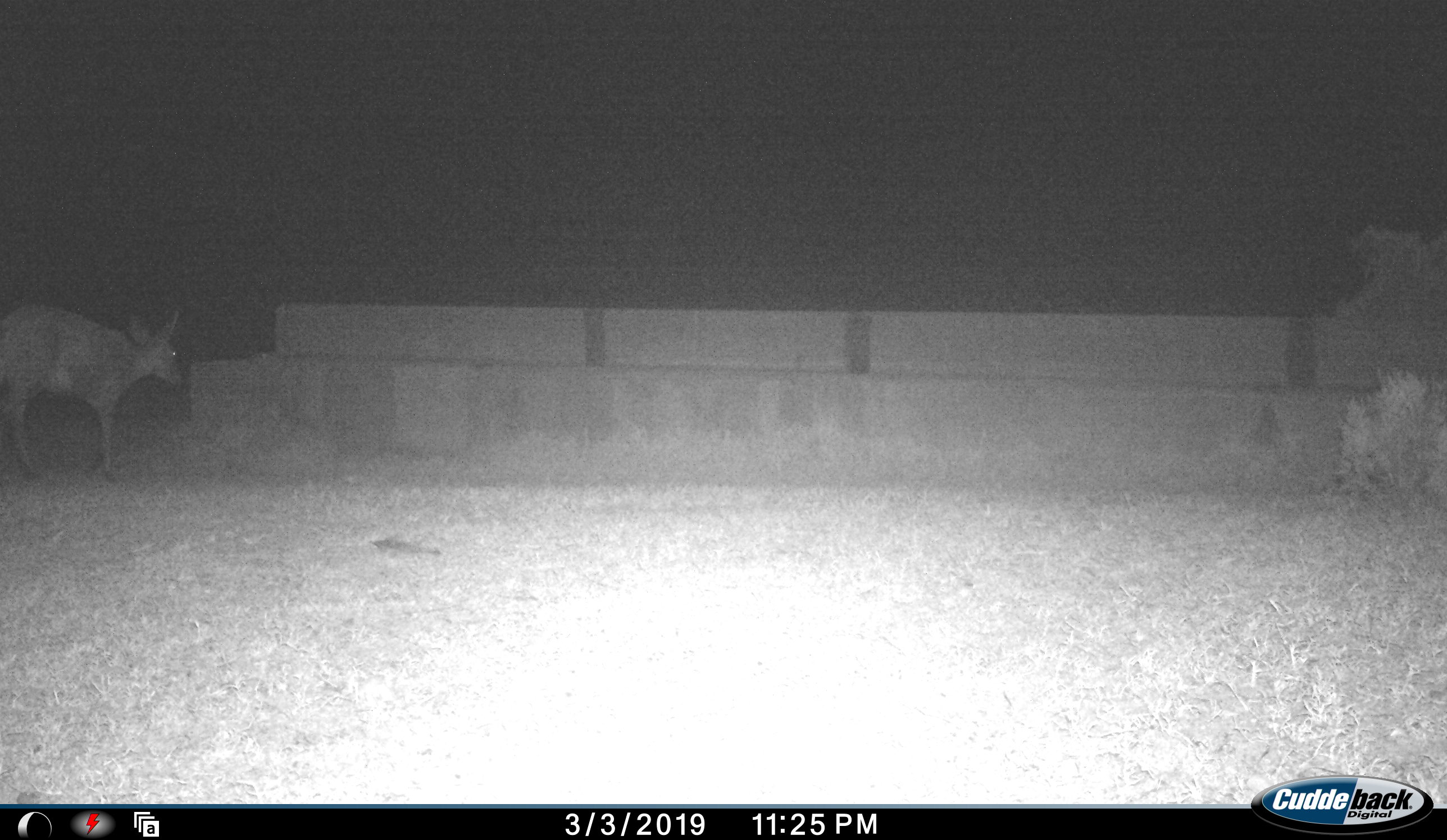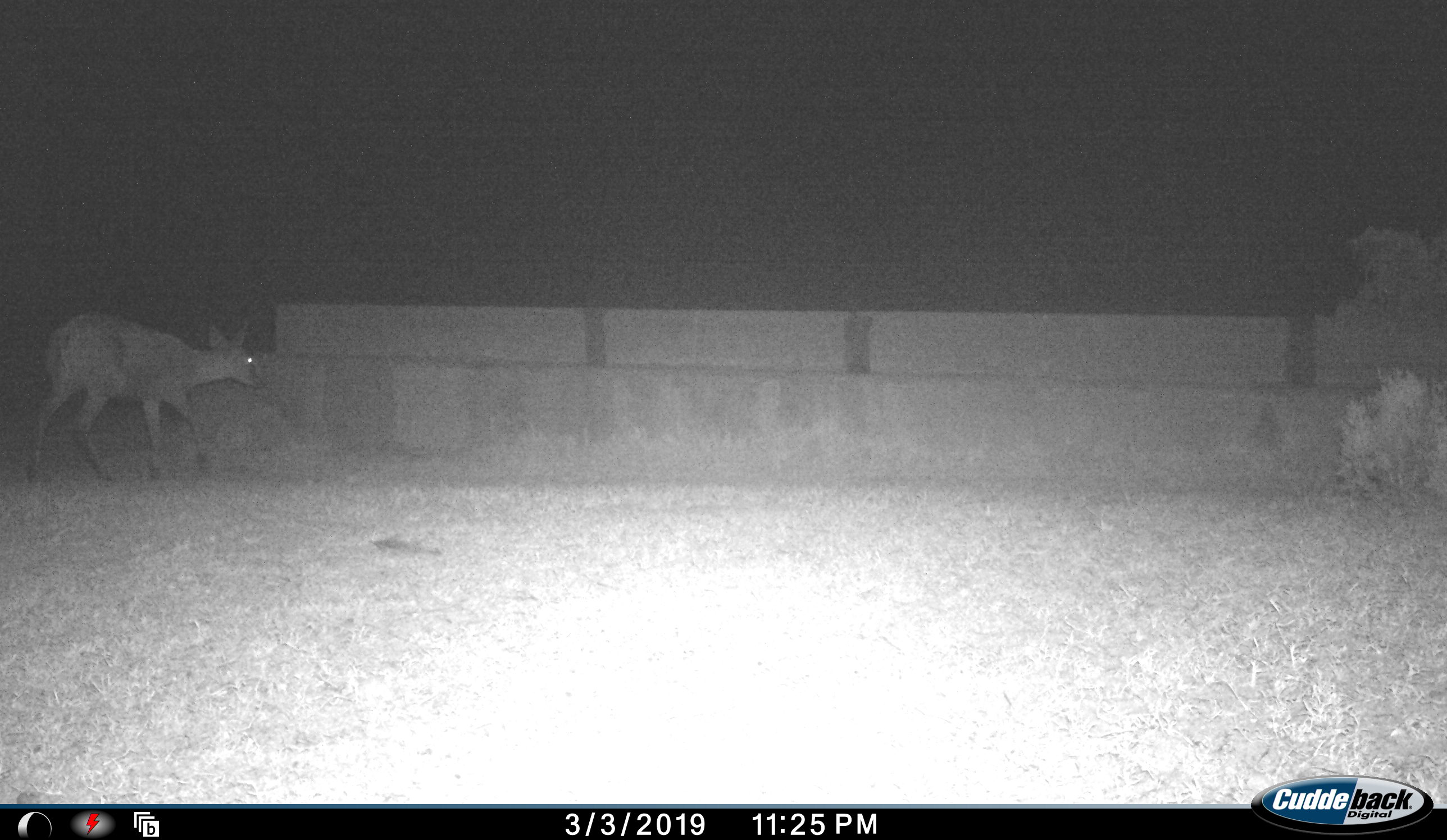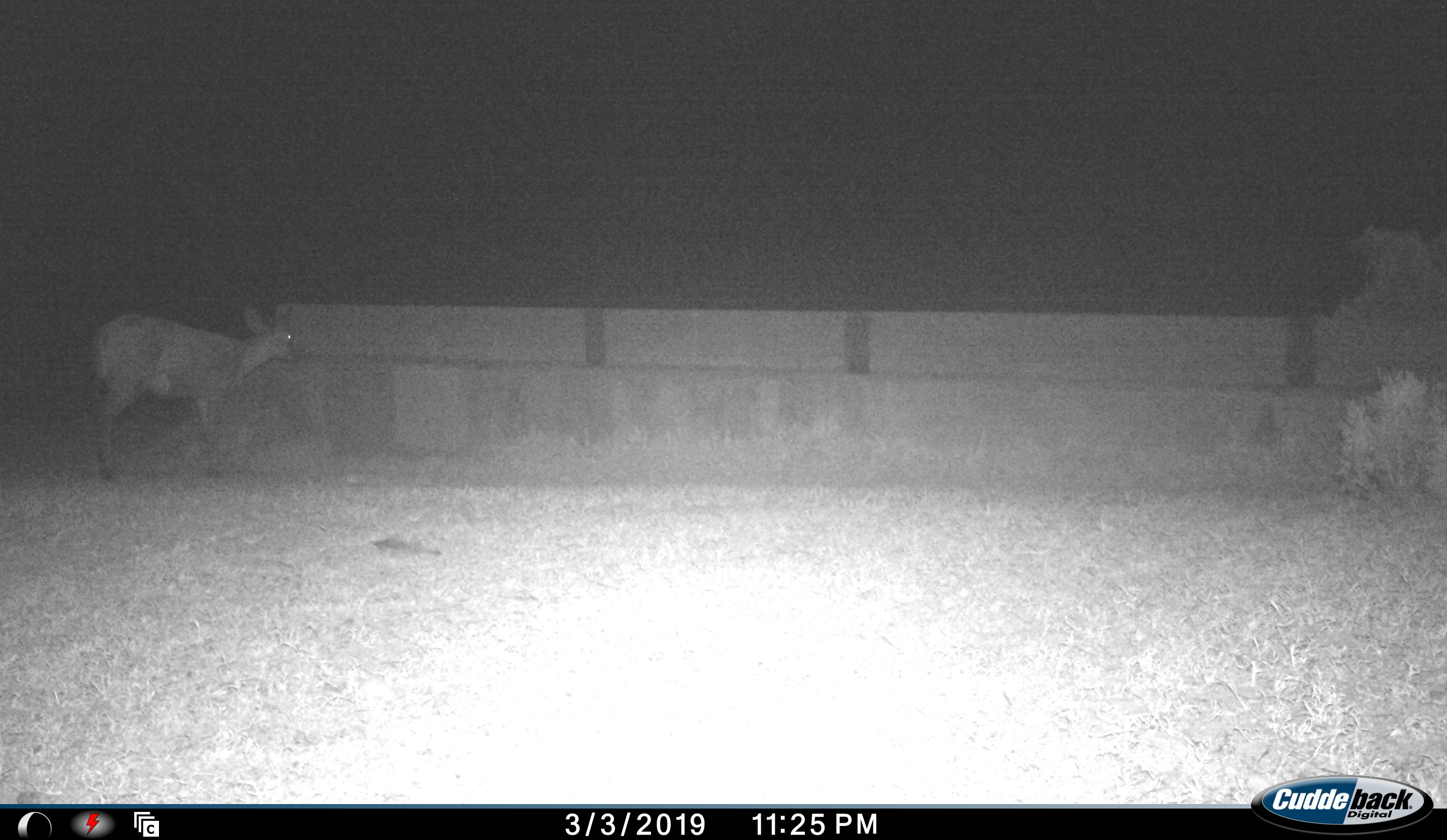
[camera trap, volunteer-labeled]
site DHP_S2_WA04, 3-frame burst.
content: unidentified animal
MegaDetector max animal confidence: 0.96